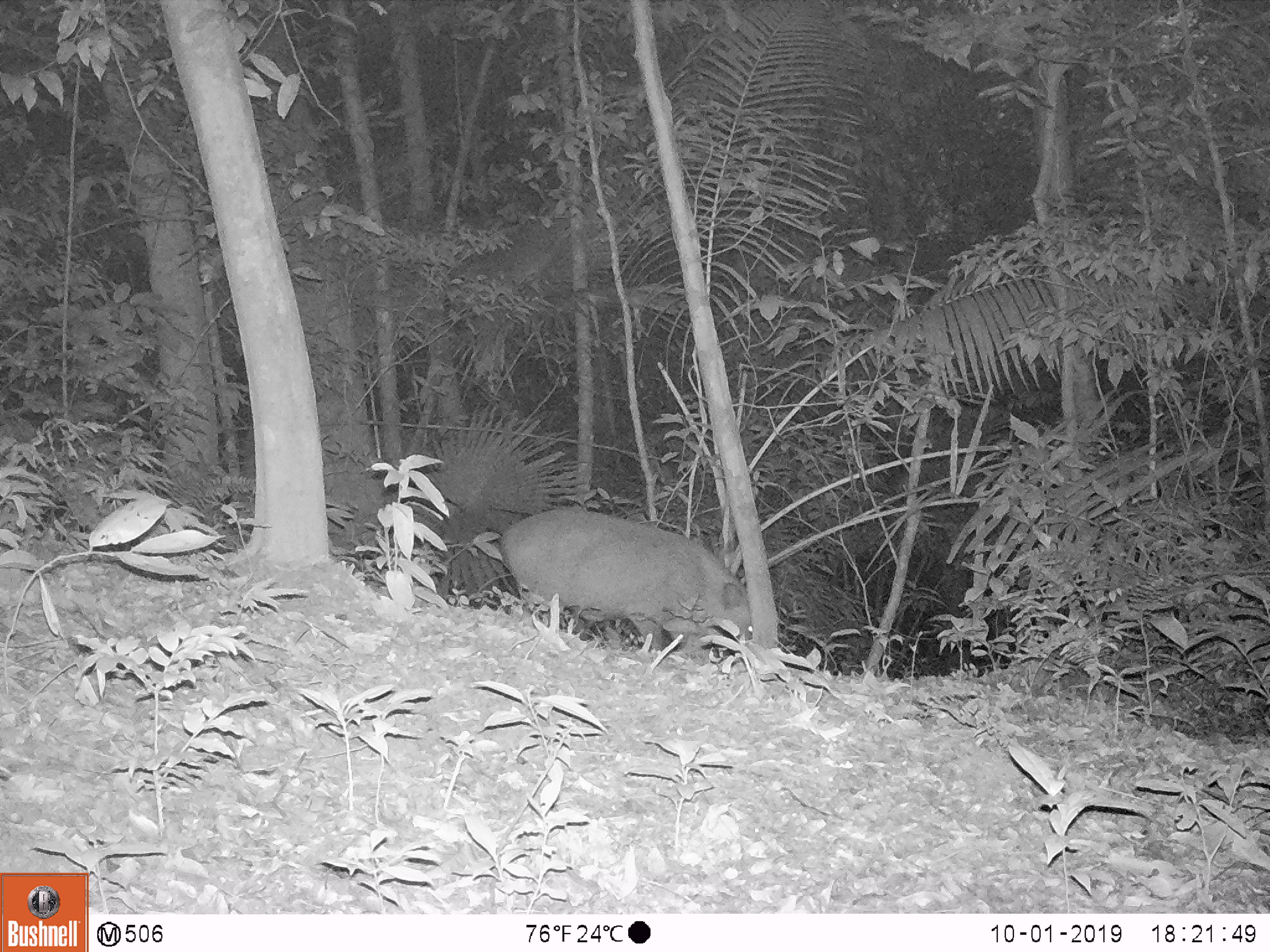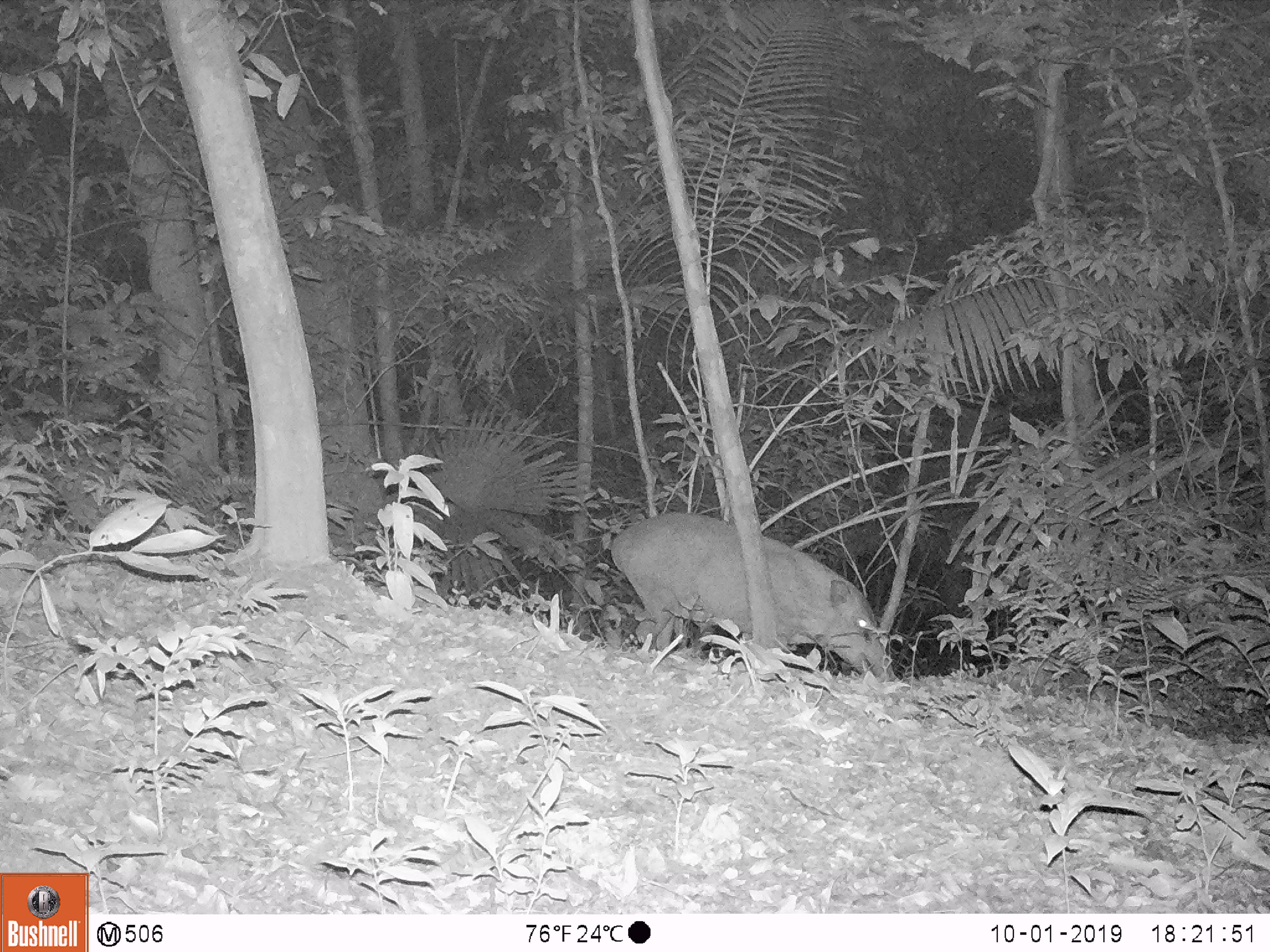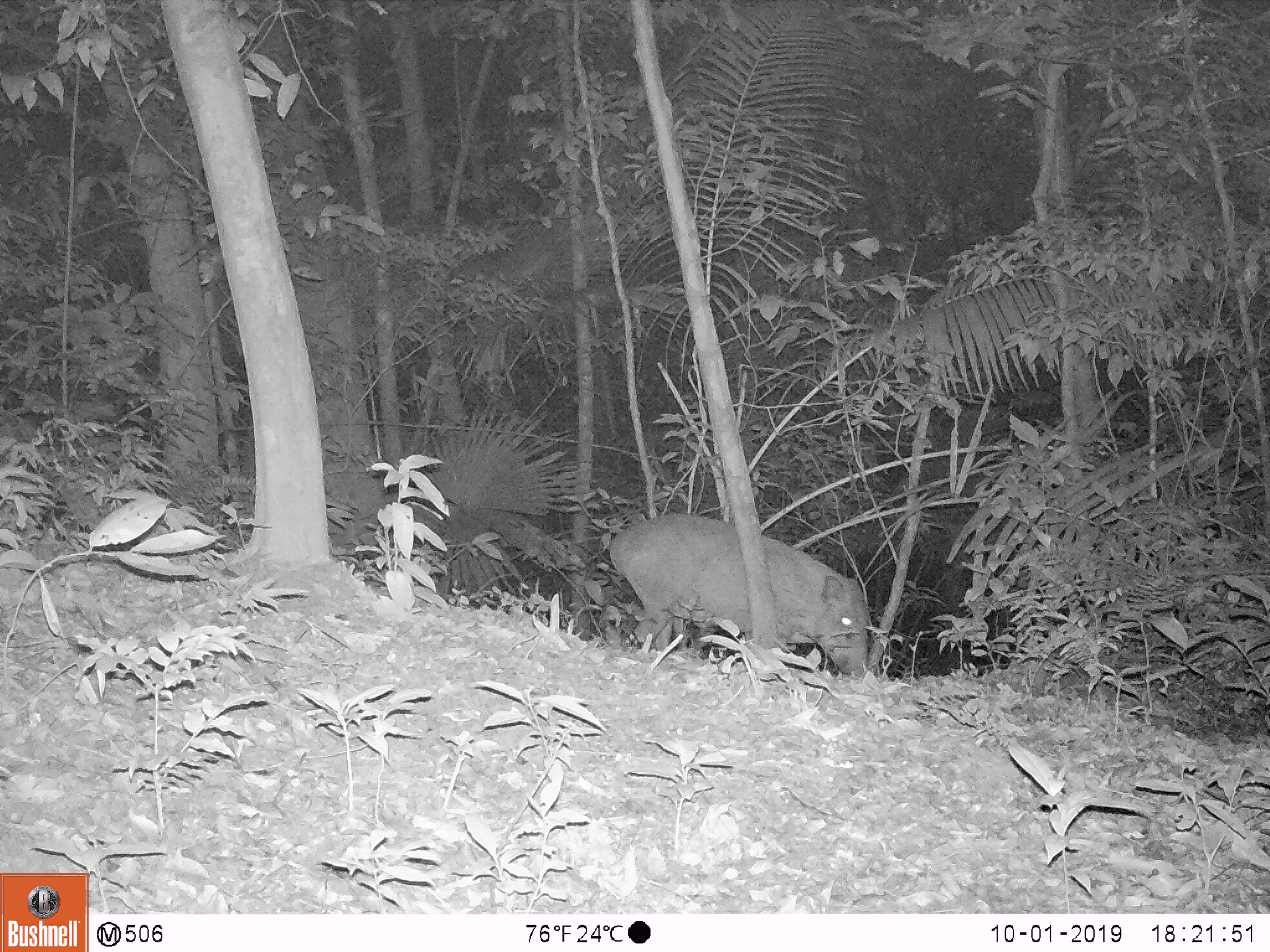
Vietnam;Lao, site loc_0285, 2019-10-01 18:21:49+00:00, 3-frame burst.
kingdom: Animalia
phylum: Chordata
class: Mammalia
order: Artiodactyla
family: Suidae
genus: Sus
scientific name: Sus scrofa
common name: eurasian wild pig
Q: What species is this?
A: Eurasian wild pig (Sus scrofa).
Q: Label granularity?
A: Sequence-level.